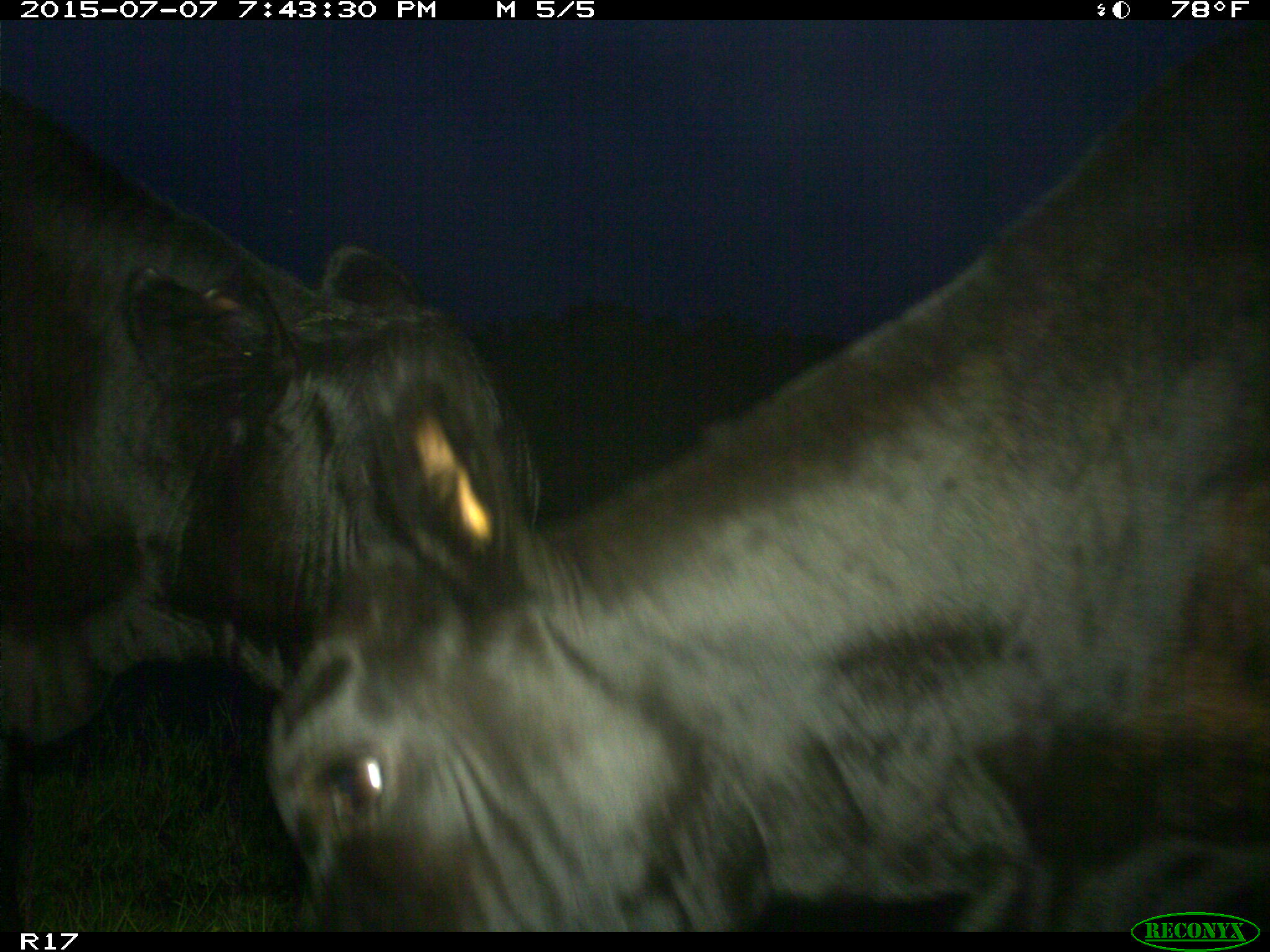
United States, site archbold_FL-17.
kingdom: Animalia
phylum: Chordata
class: Mammalia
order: Artiodactyla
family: Bovidae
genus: Bos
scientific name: Bos taurus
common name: domestic cow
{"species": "Bos taurus (domestic cow)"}